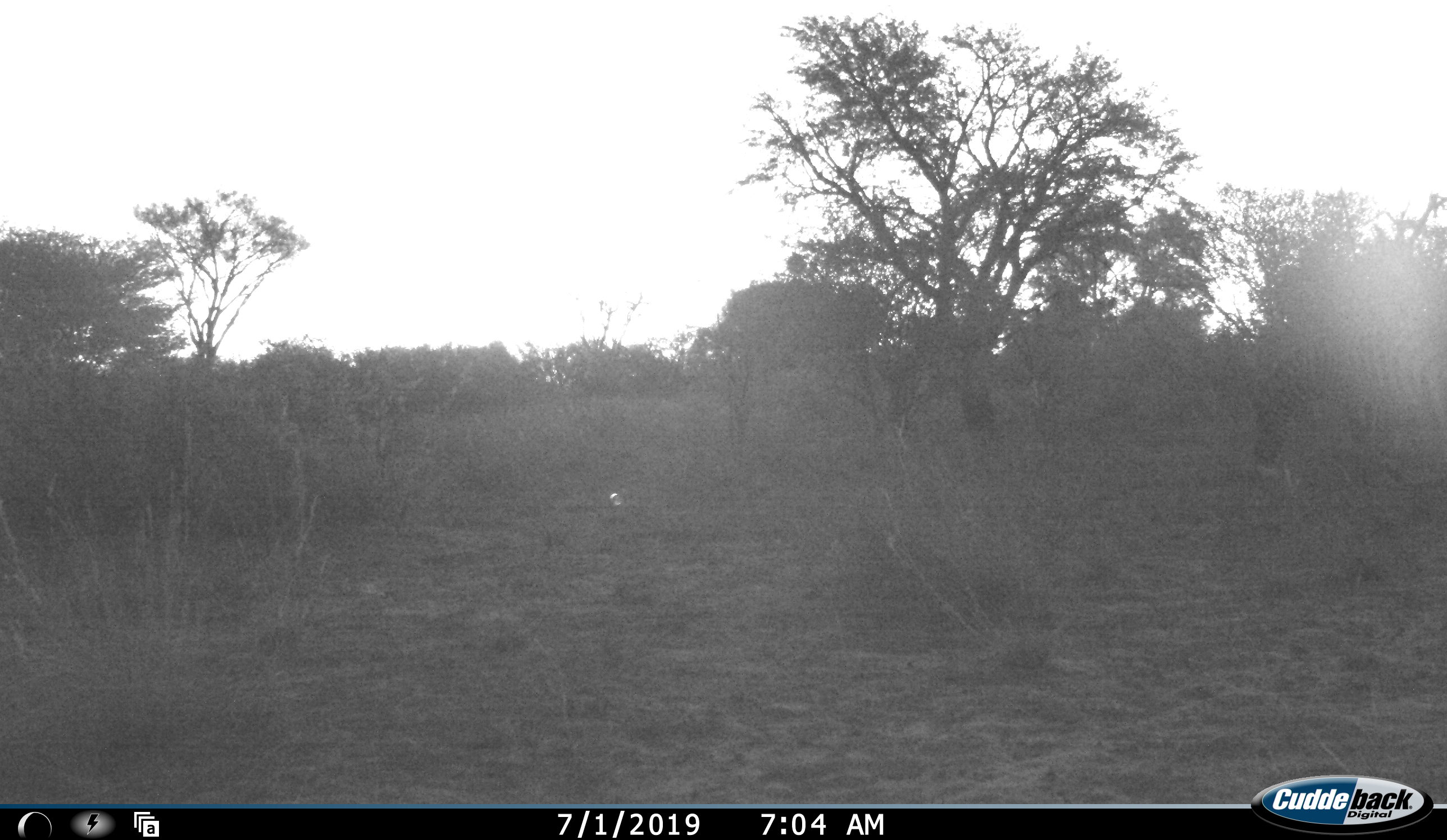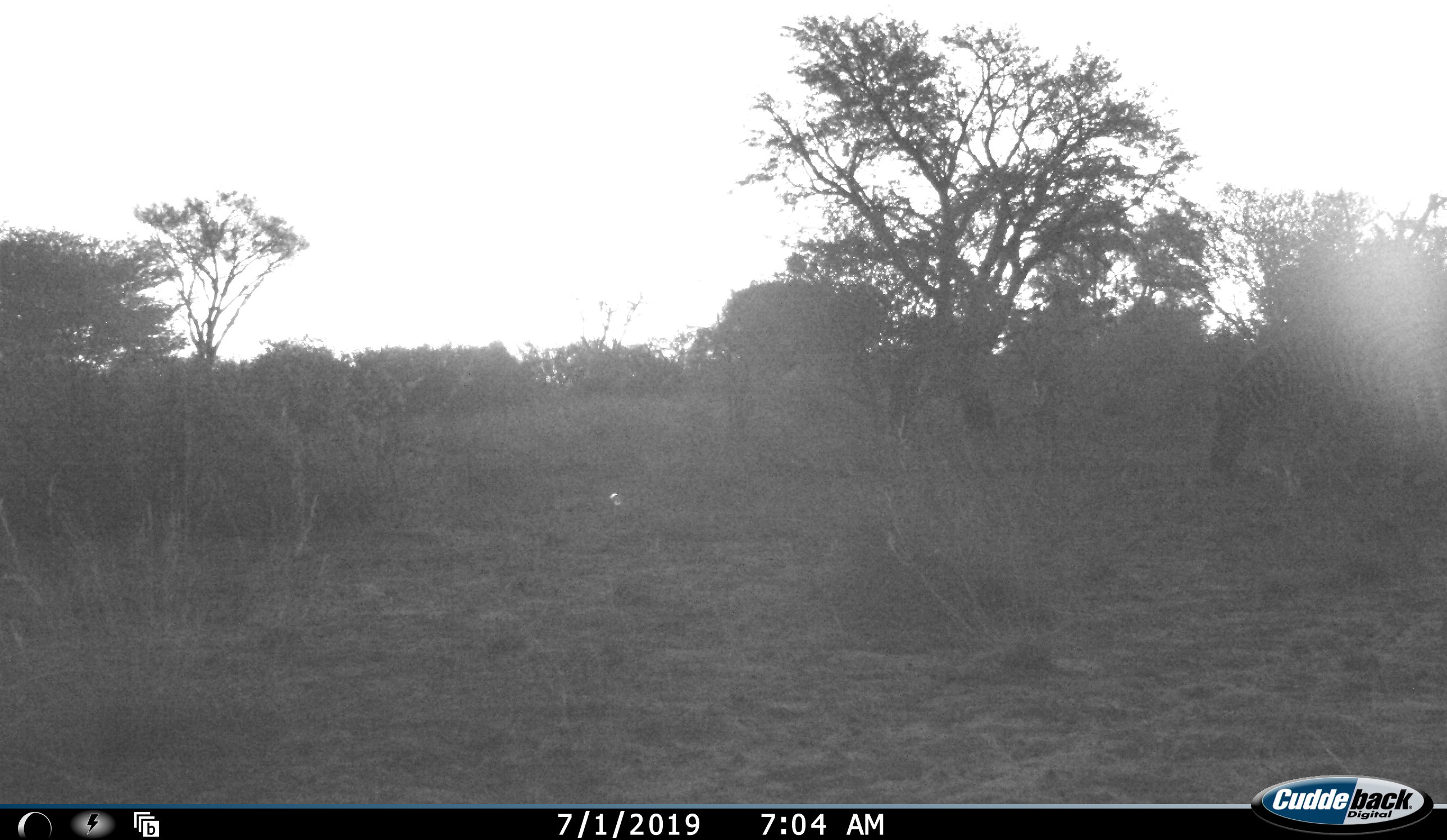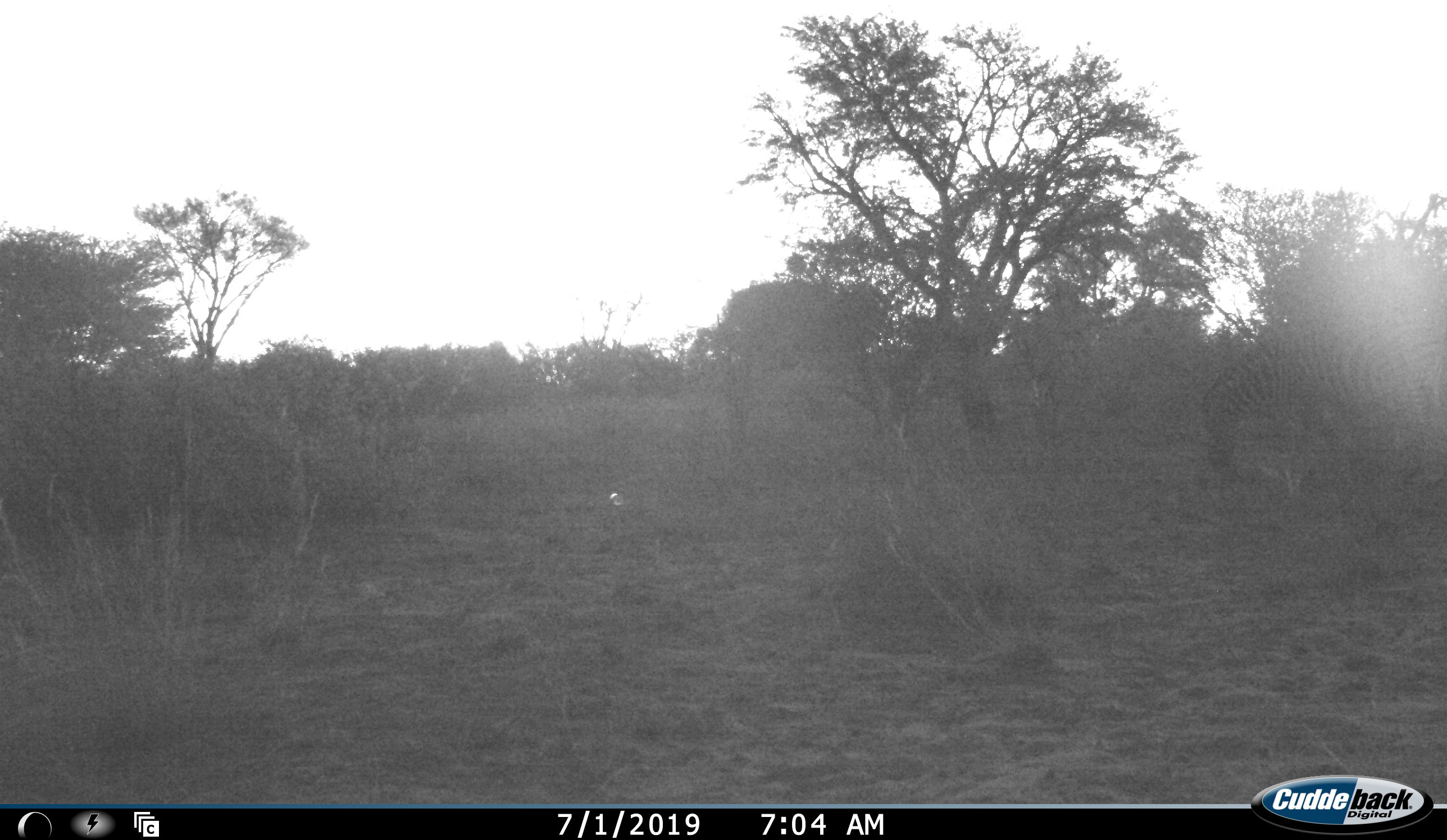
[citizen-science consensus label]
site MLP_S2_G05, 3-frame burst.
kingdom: Animalia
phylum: Chordata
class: Mammalia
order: Perissodactyla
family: Equidae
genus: Equus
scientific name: Equus quagga burchellii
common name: burchell's zebra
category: zebraburchells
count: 1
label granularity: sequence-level